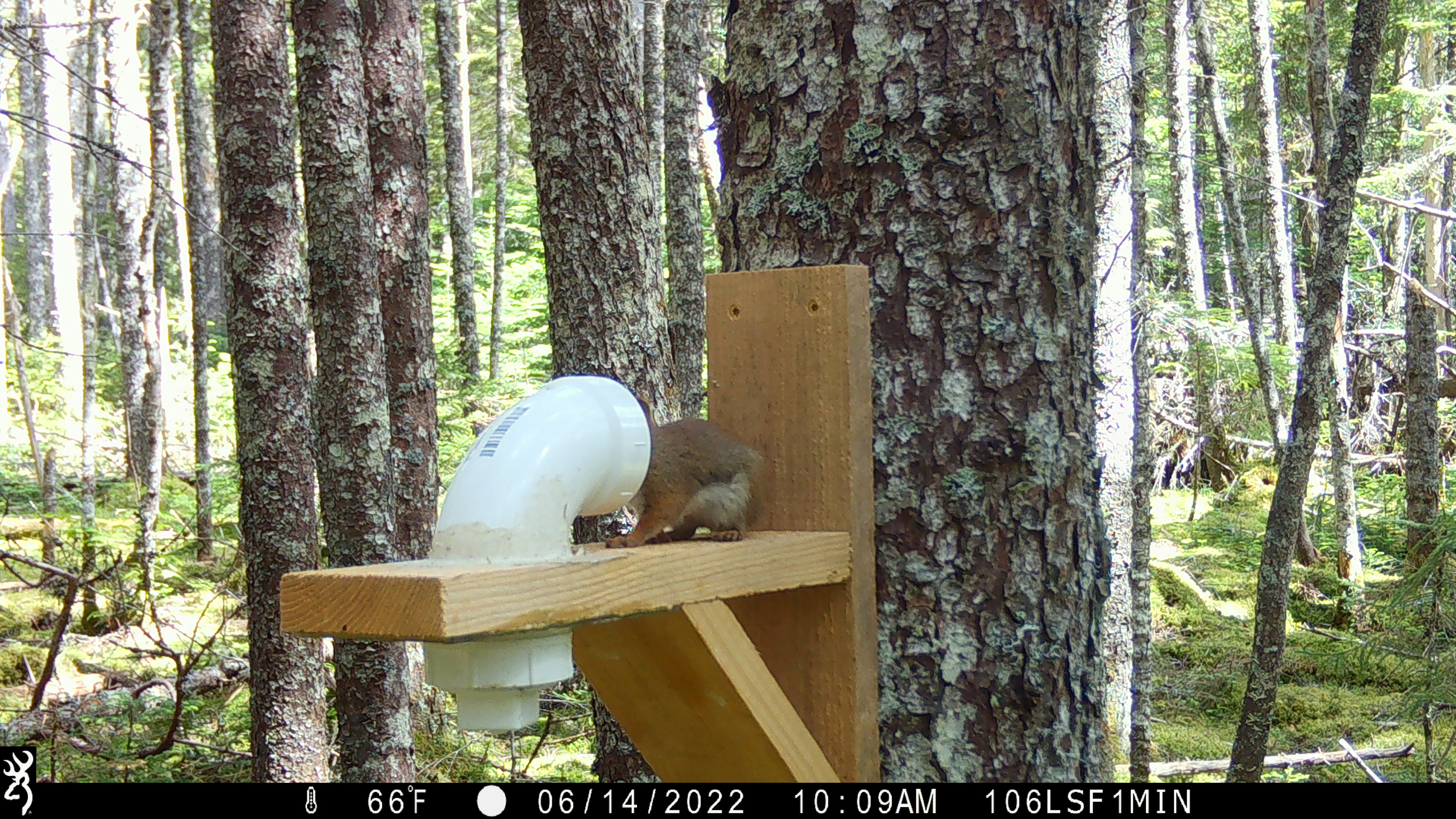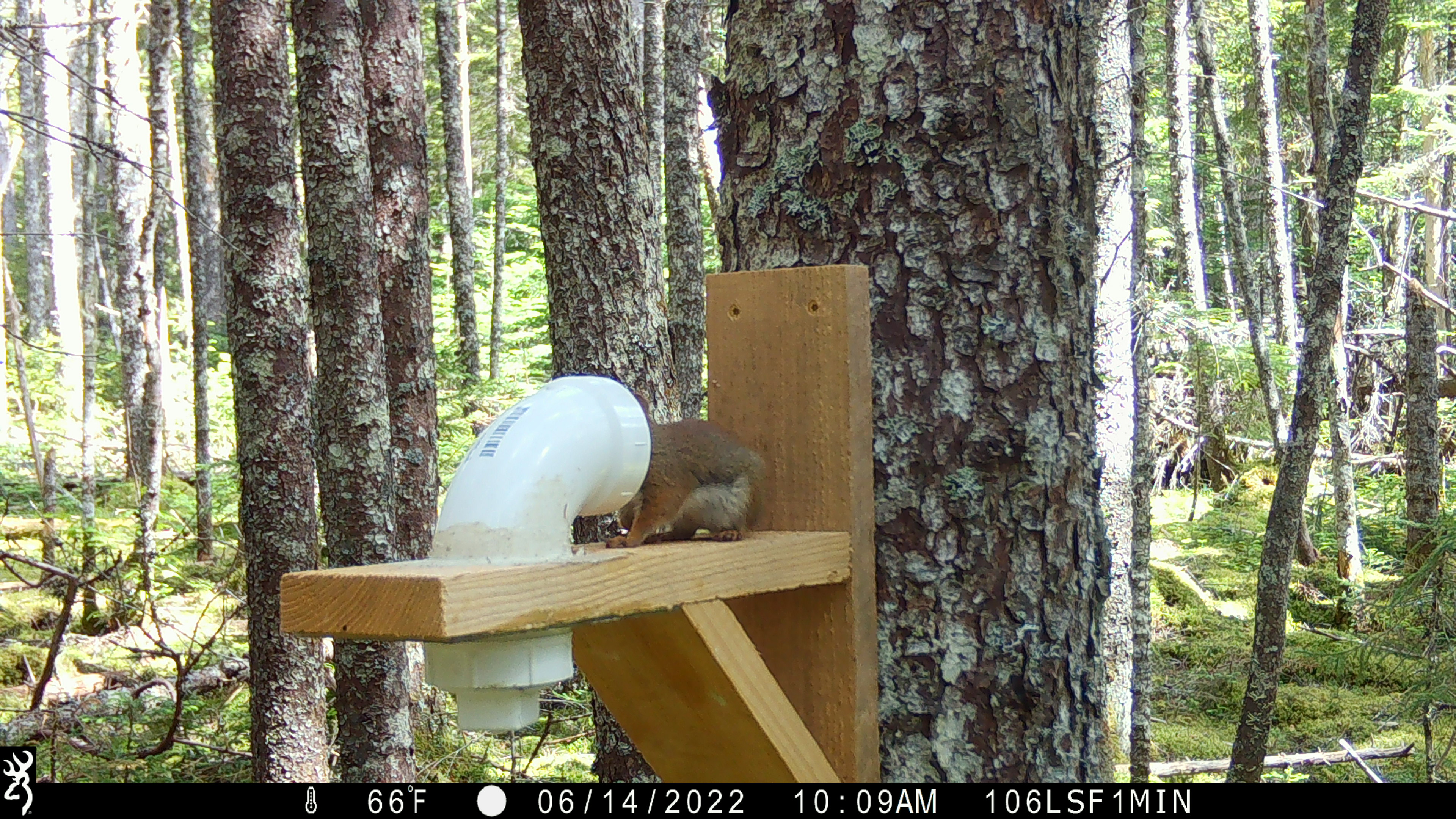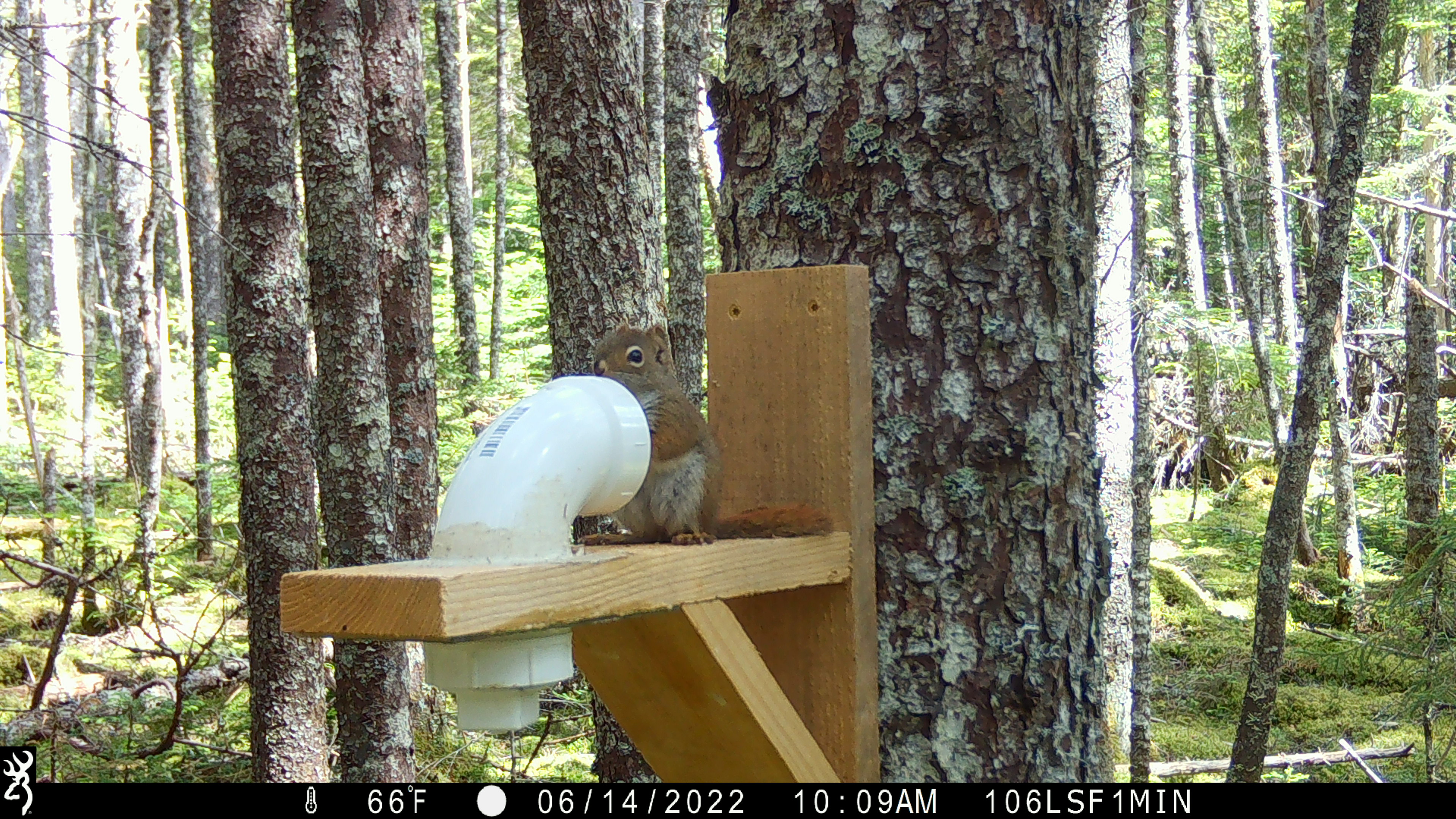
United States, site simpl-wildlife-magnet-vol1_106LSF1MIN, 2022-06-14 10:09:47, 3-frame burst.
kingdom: Animalia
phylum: Chordata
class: Mammalia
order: Rodentia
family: Sciuridae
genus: Tamiasciurus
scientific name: Tamiasciurus hudsonicus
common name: red squirrel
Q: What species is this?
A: Red squirrel (Tamiasciurus hudsonicus).